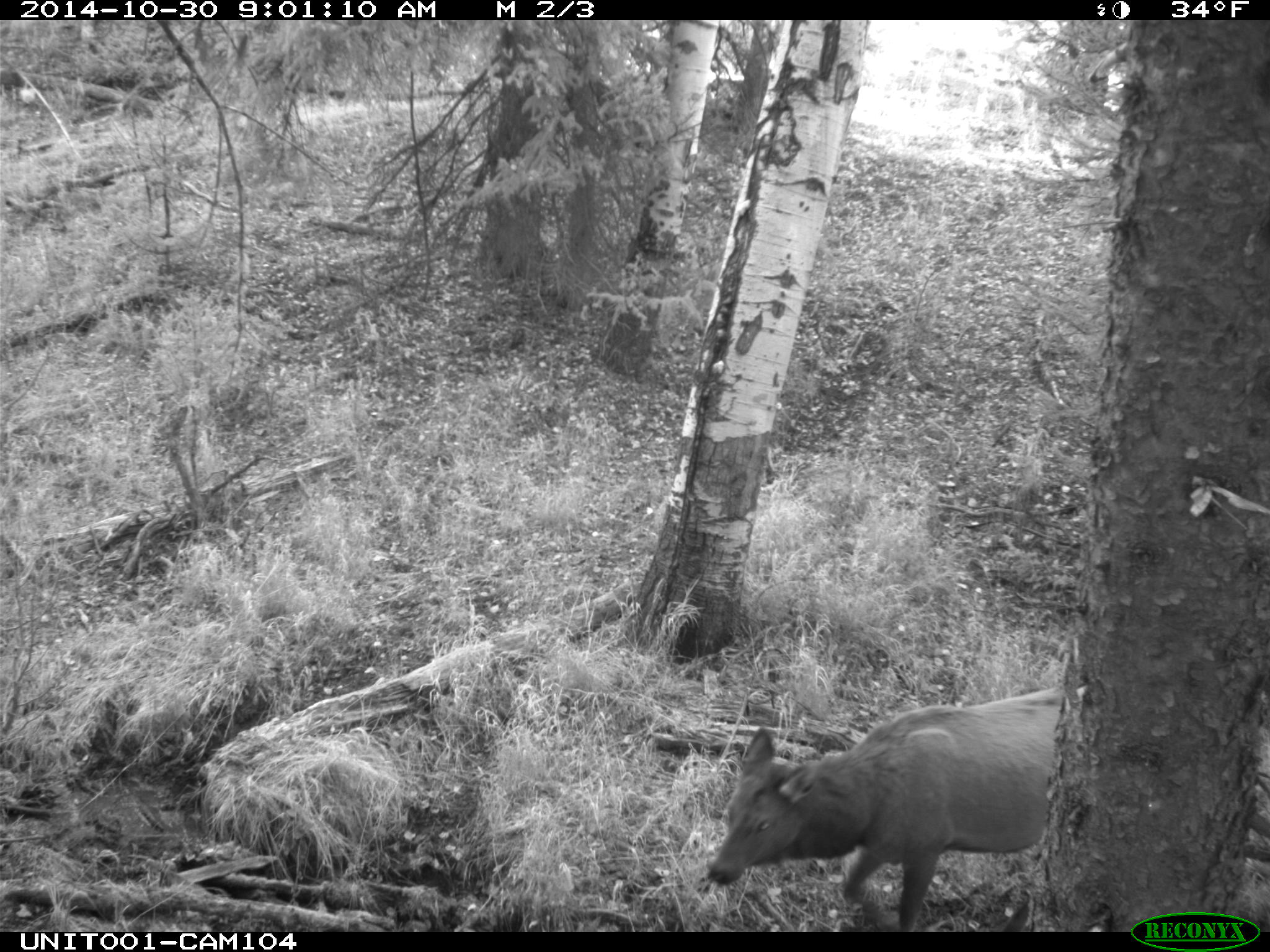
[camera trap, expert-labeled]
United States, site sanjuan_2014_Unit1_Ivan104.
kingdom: Animalia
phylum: Chordata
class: Mammalia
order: Artiodactyla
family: Cervidae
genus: Cervus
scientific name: Cervus elaphus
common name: red deer